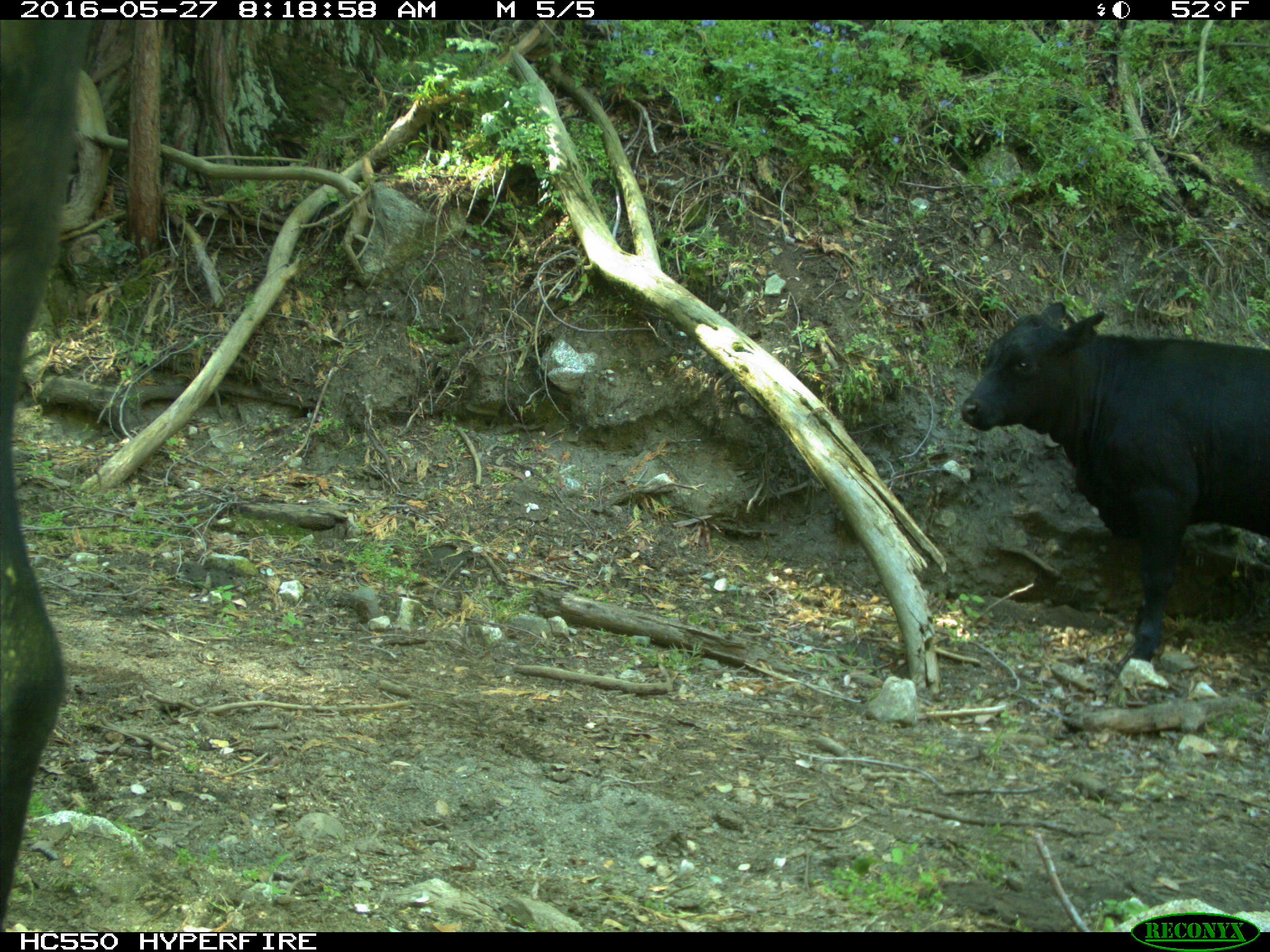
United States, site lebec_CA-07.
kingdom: Animalia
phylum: Chordata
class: Mammalia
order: Artiodactyla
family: Bovidae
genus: Bos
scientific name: Bos taurus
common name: domestic cow